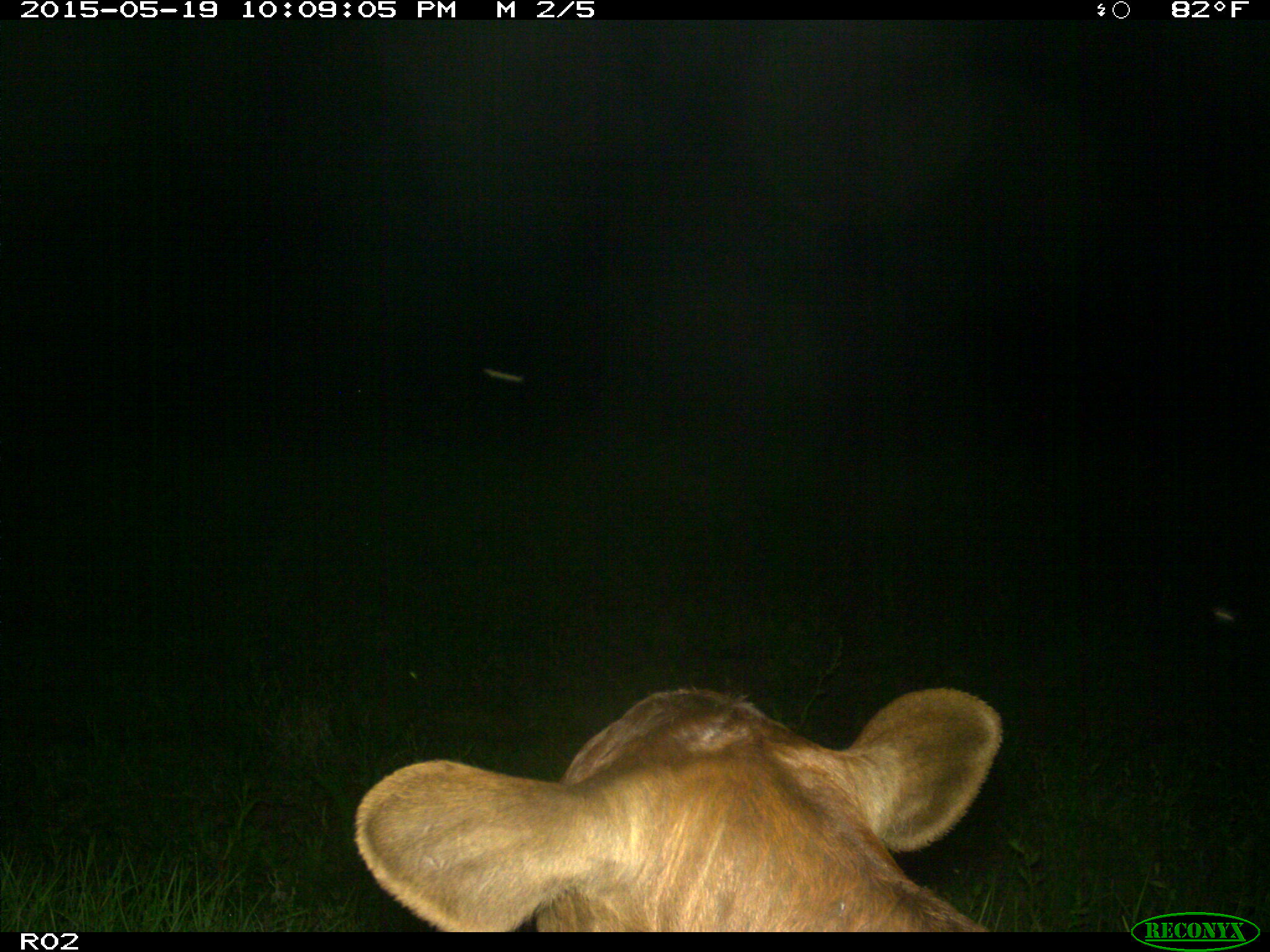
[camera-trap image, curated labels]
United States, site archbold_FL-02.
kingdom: Animalia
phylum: Chordata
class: Mammalia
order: Artiodactyla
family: Bovidae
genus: Bos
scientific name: Bos taurus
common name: domestic cow